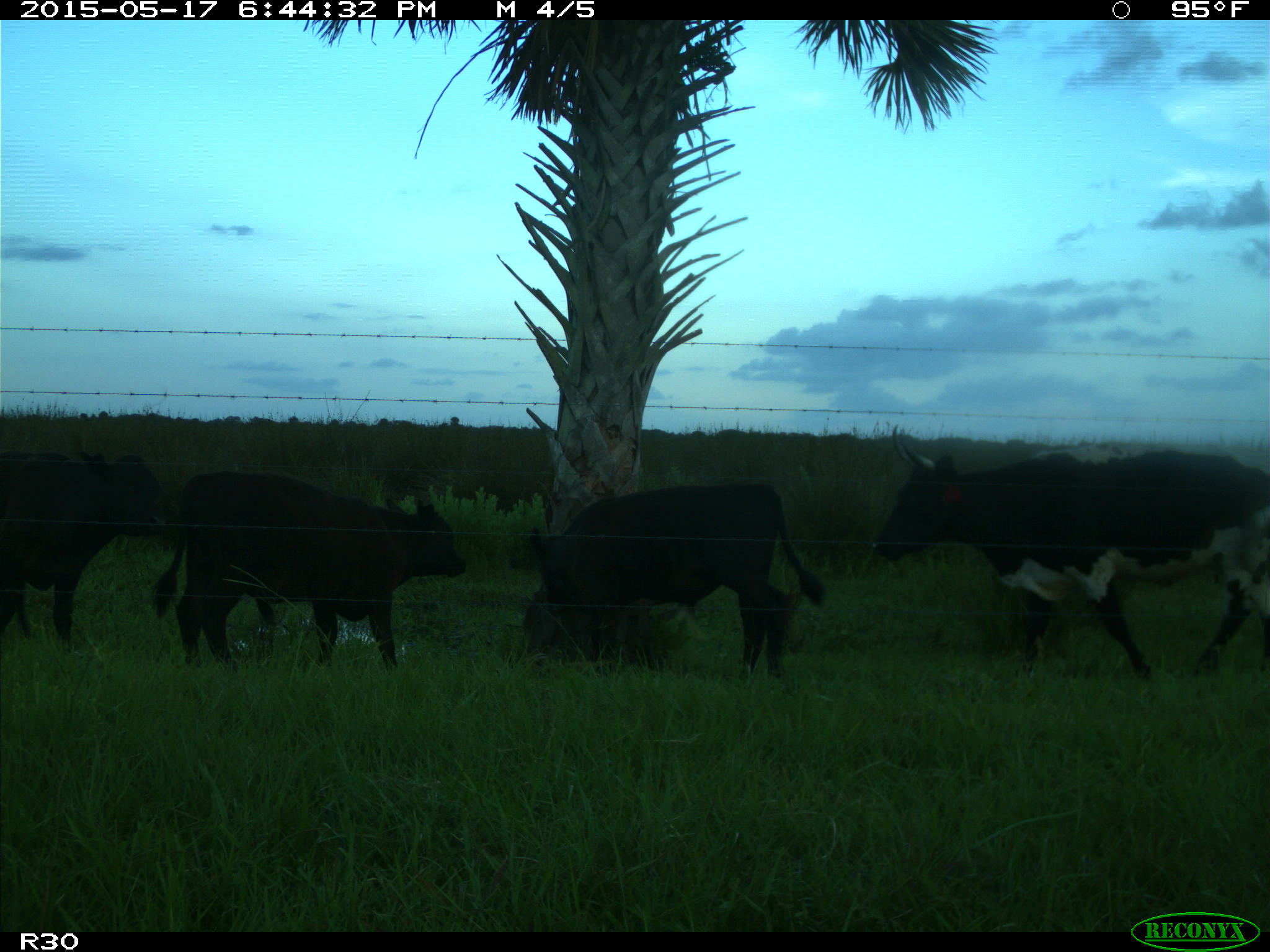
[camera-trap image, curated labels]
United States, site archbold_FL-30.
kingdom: Animalia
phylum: Chordata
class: Mammalia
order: Artiodactyla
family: Bovidae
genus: Bos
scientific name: Bos taurus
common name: domestic cow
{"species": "Bos taurus (domestic cow)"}